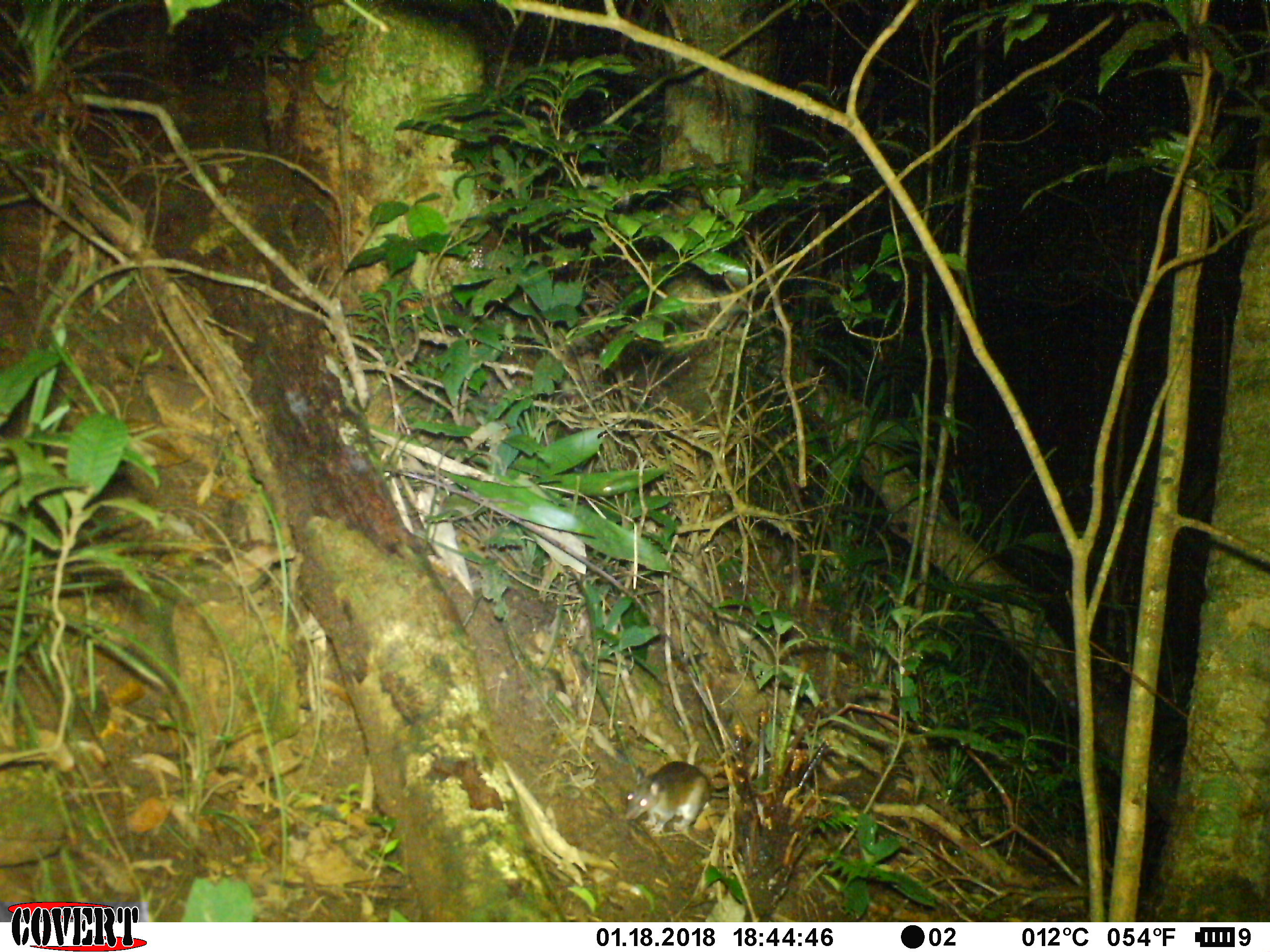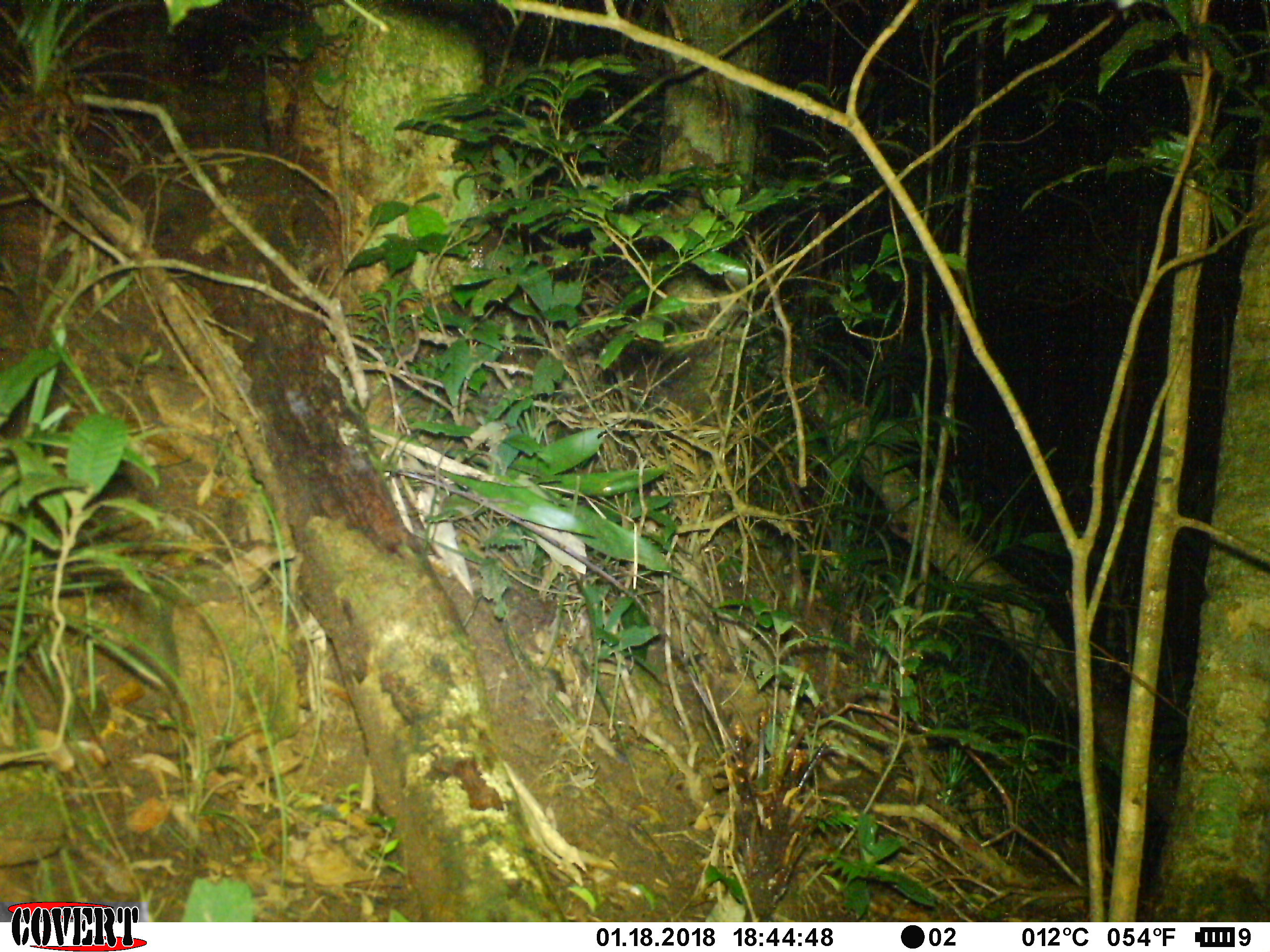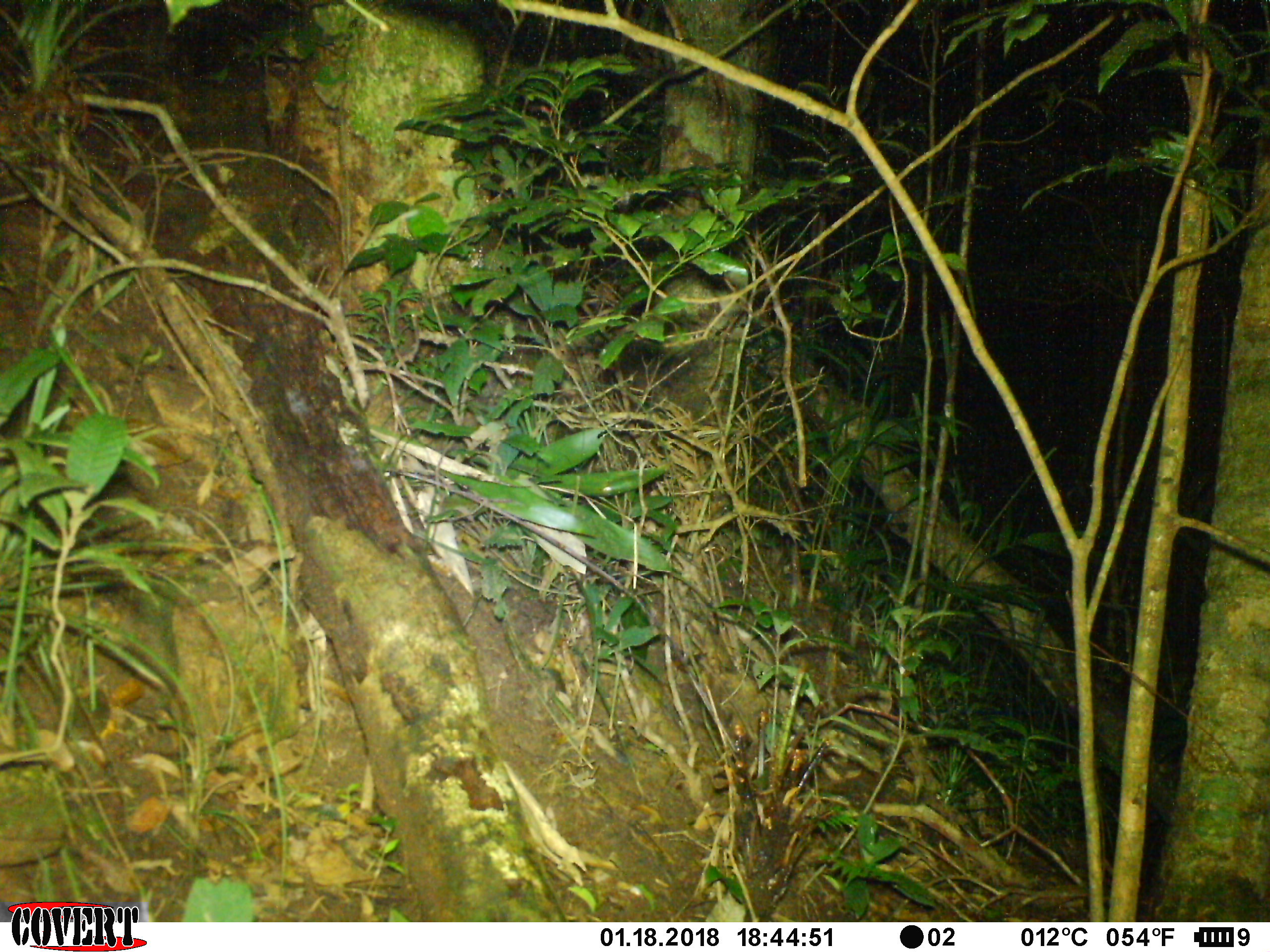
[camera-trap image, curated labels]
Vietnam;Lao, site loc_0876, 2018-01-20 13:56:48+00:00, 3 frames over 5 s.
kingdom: Animalia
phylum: Chordata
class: Mammalia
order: Rodentia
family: Muridae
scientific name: Muridae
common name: old-world mice and rats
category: unidentified murid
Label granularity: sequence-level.